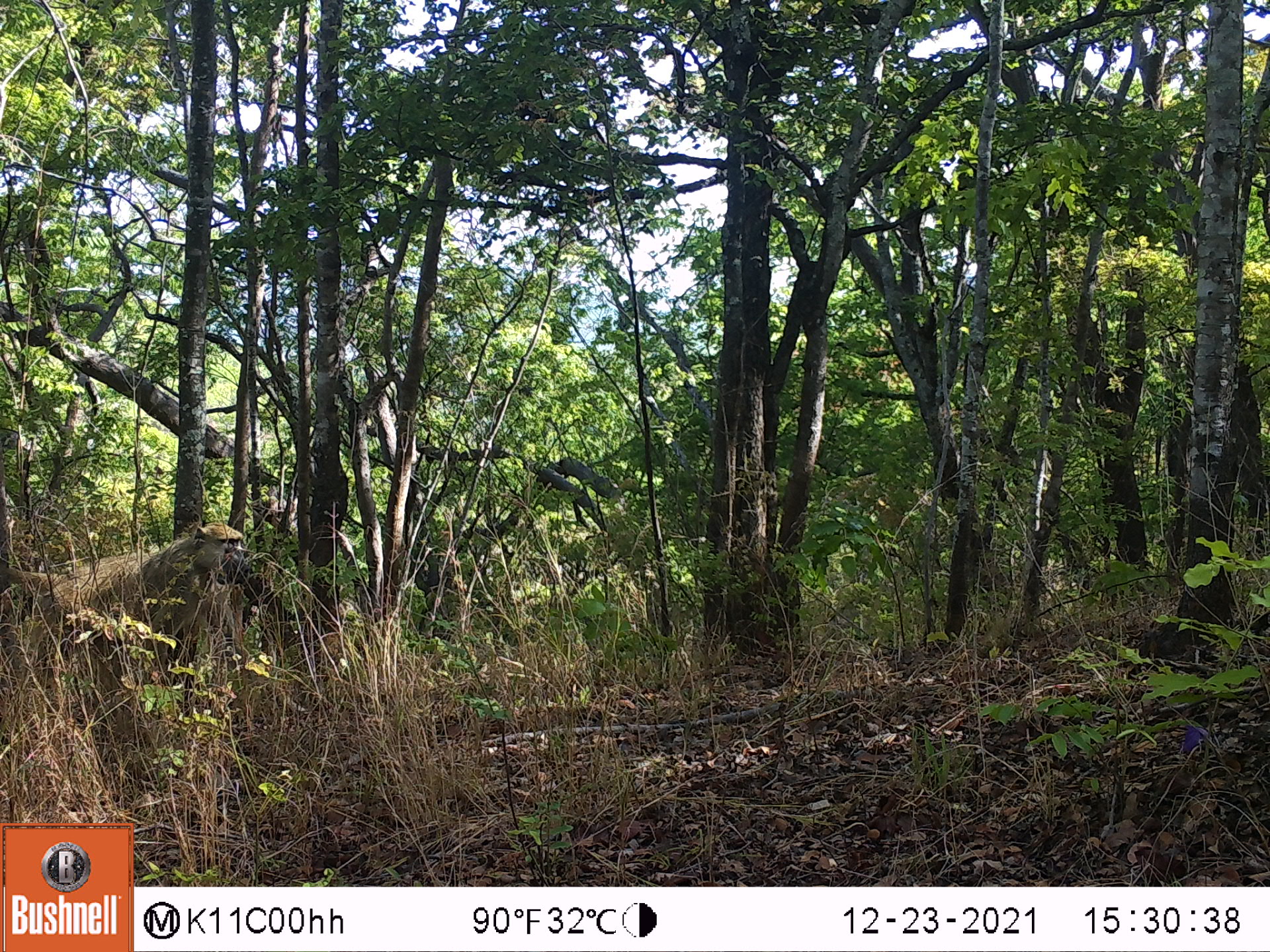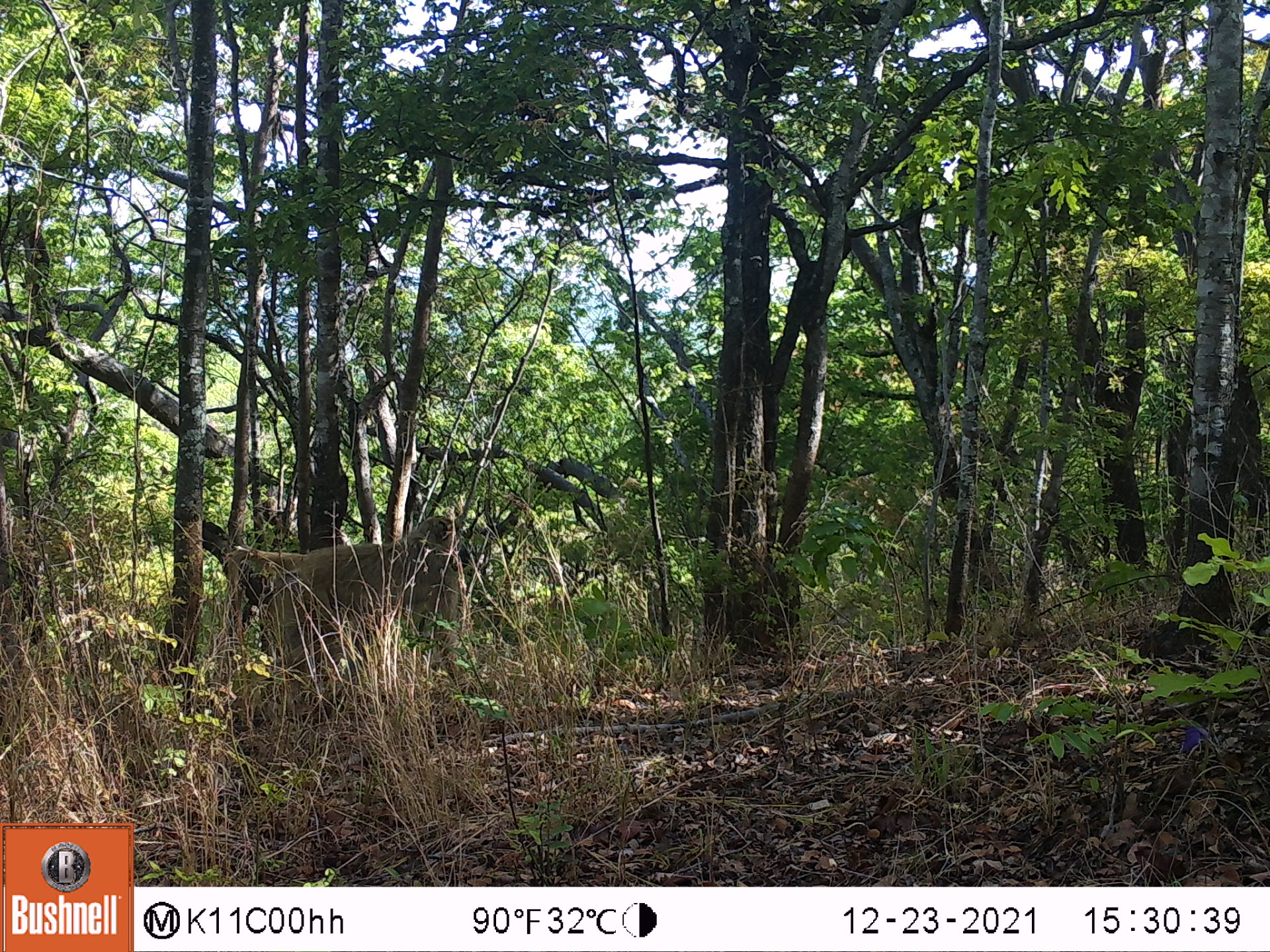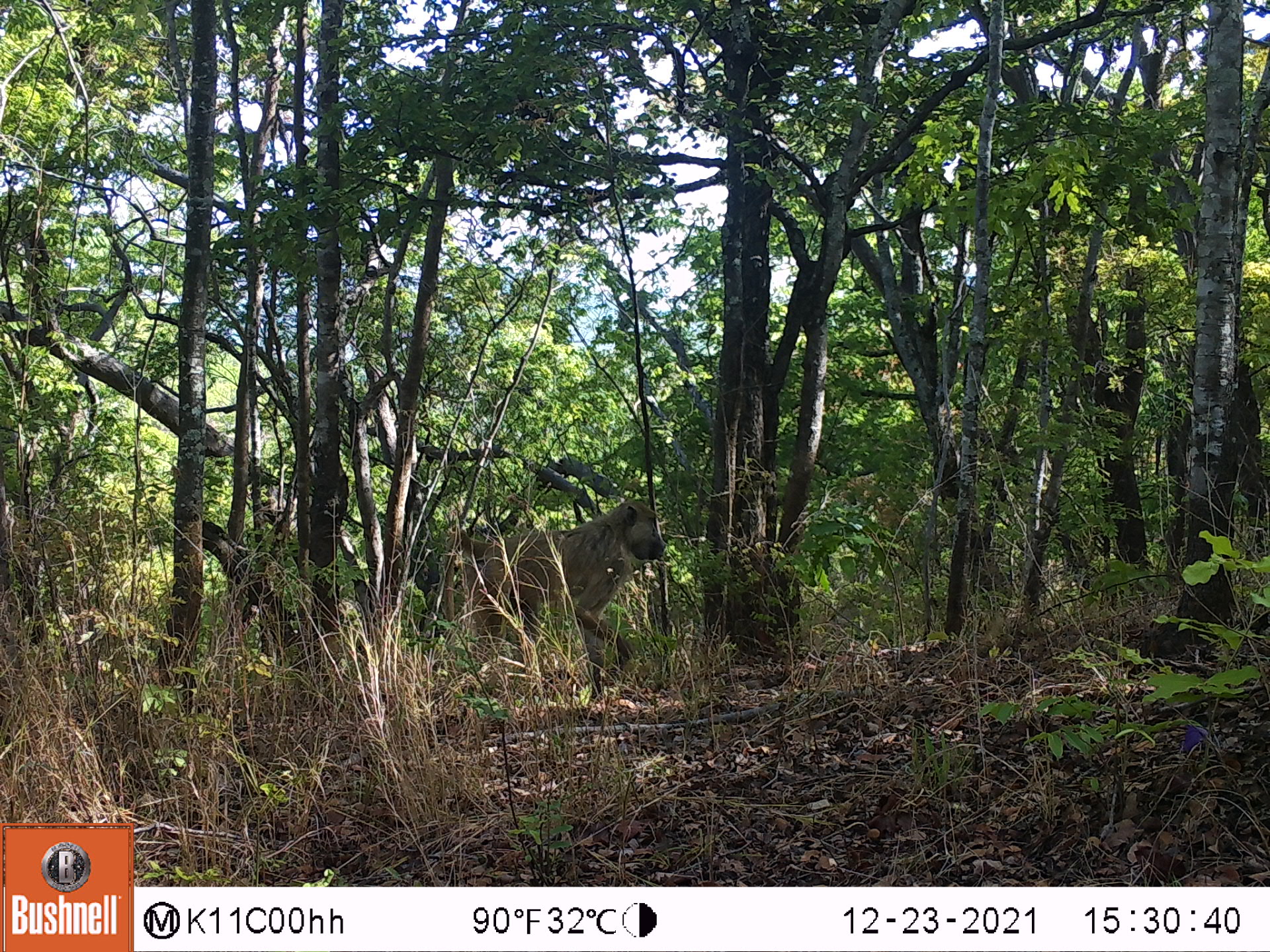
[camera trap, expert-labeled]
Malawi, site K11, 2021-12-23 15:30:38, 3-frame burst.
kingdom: Animalia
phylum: Chordata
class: Mammalia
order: Primates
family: Cercopithecidae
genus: Papio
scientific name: Papio cynocephalus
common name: yellow baboon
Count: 1.